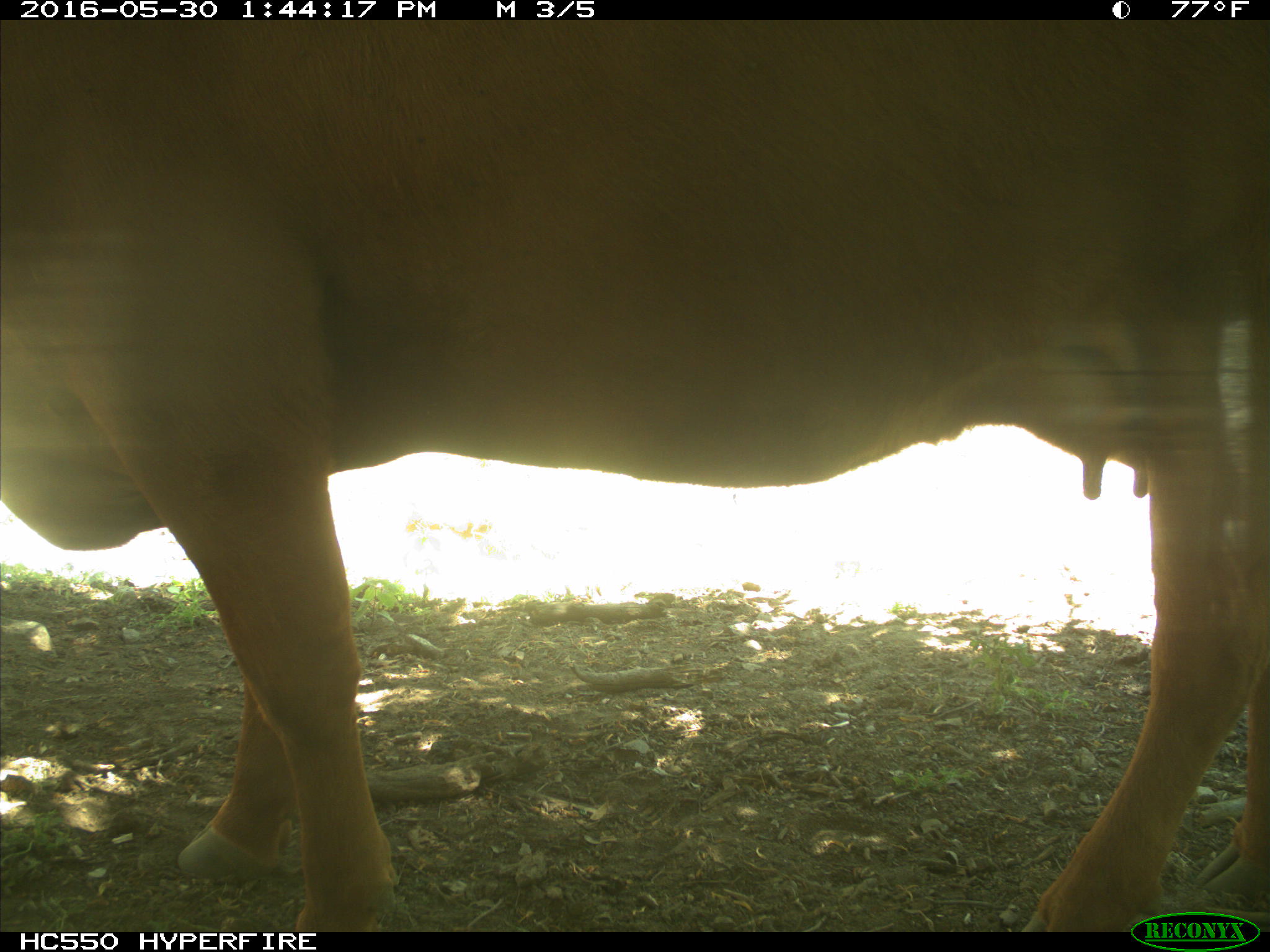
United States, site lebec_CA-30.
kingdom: Animalia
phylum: Chordata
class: Mammalia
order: Artiodactyla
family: Bovidae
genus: Bos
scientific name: Bos taurus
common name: domestic cow